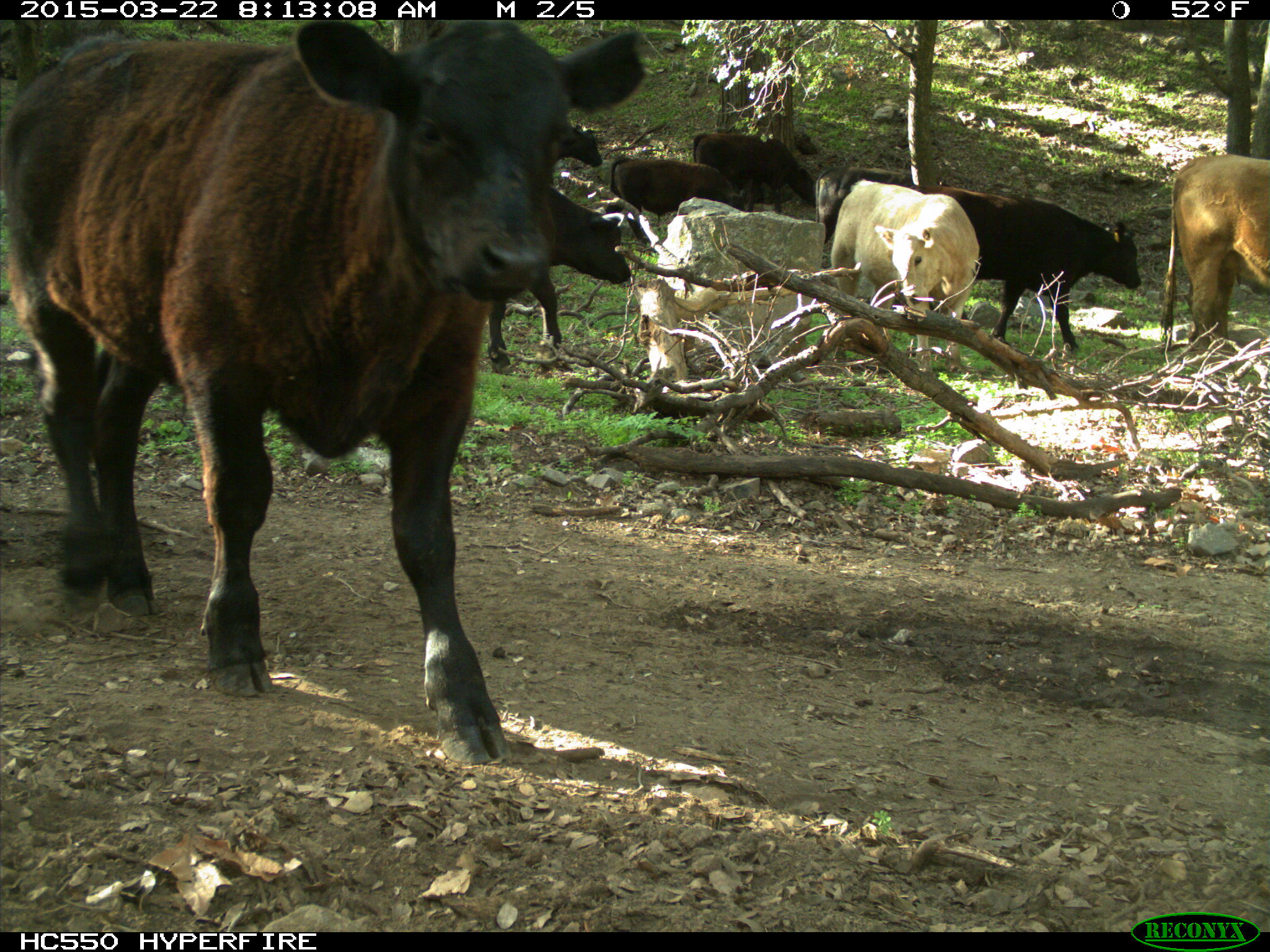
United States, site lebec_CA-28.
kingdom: Animalia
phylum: Chordata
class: Mammalia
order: Artiodactyla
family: Bovidae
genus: Bos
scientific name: Bos taurus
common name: domestic cow